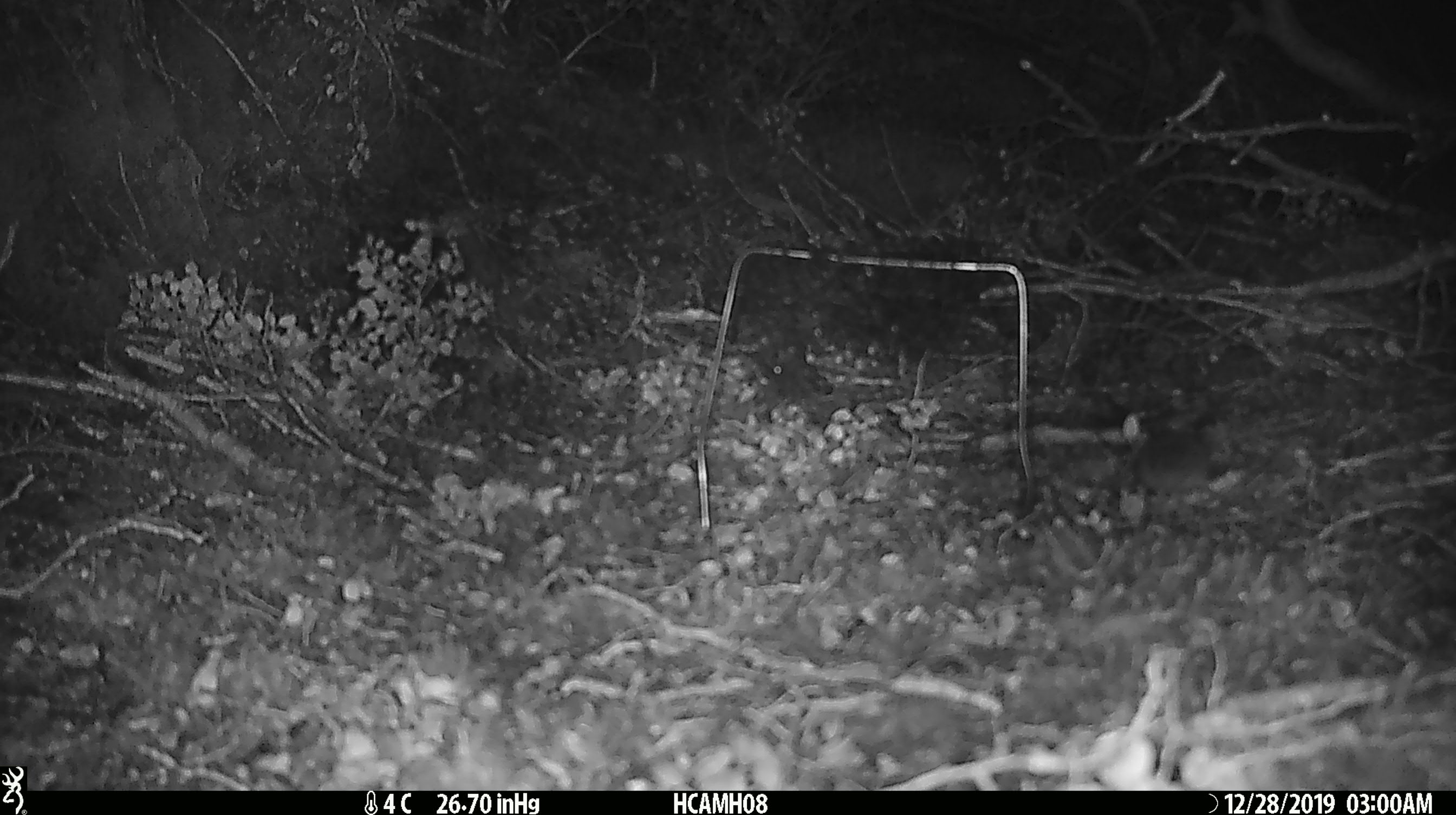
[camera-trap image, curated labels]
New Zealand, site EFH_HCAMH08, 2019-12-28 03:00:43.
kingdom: Animalia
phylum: Chordata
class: Mammalia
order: Rodentia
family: Muridae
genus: Mus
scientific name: Mus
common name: mouse